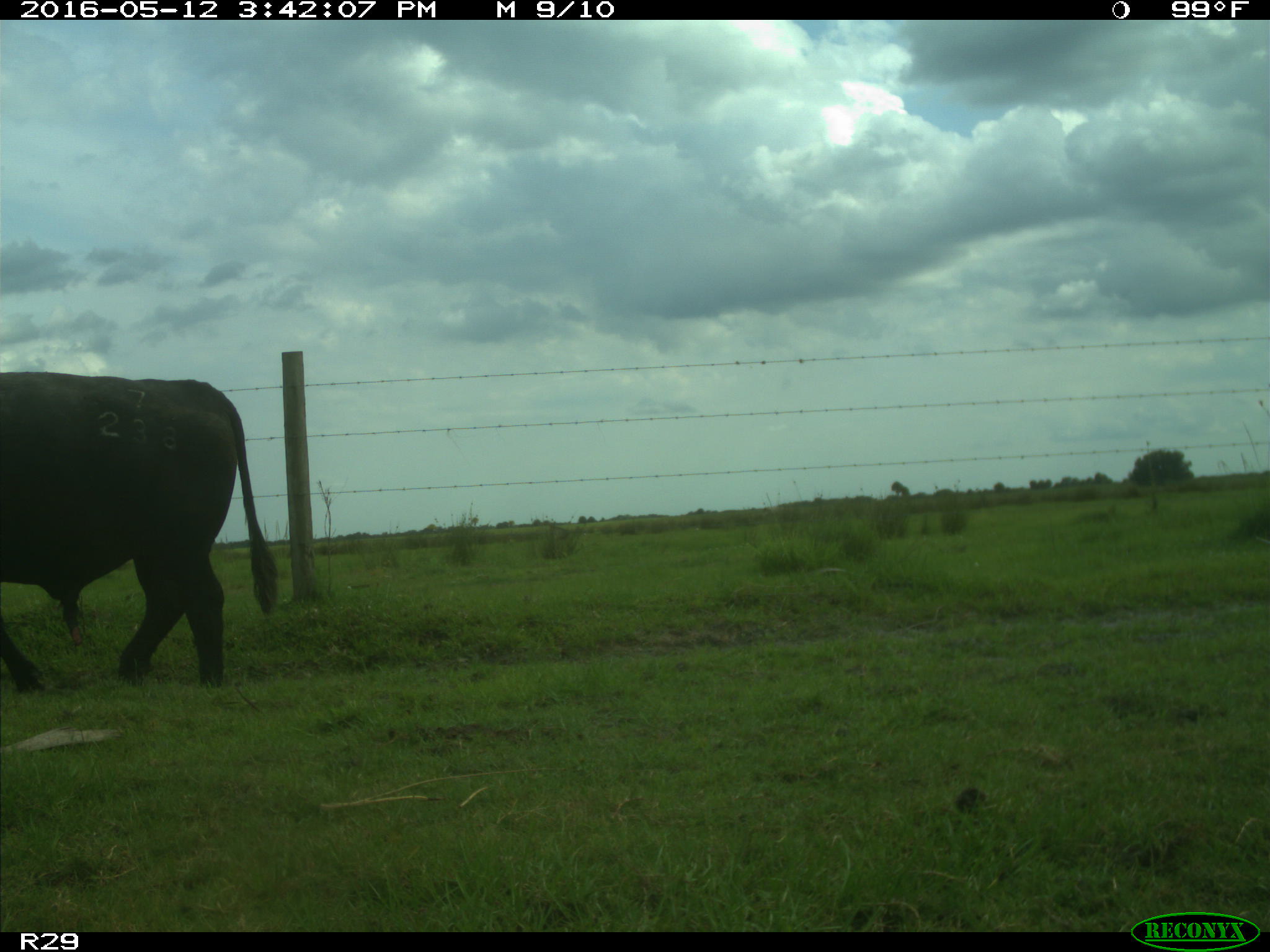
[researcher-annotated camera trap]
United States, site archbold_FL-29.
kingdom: Animalia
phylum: Chordata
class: Mammalia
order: Artiodactyla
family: Bovidae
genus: Bos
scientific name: Bos taurus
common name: domestic cow